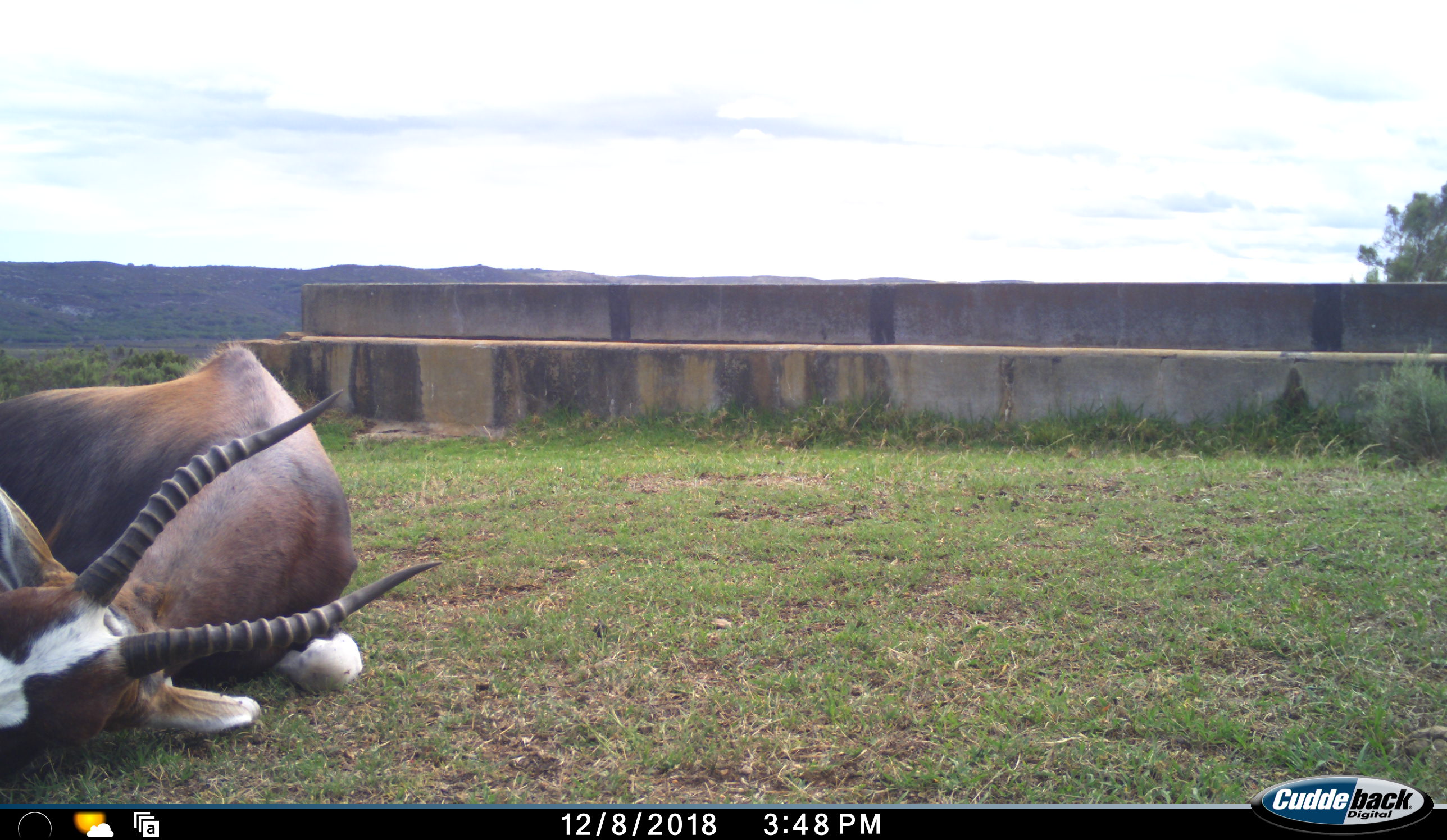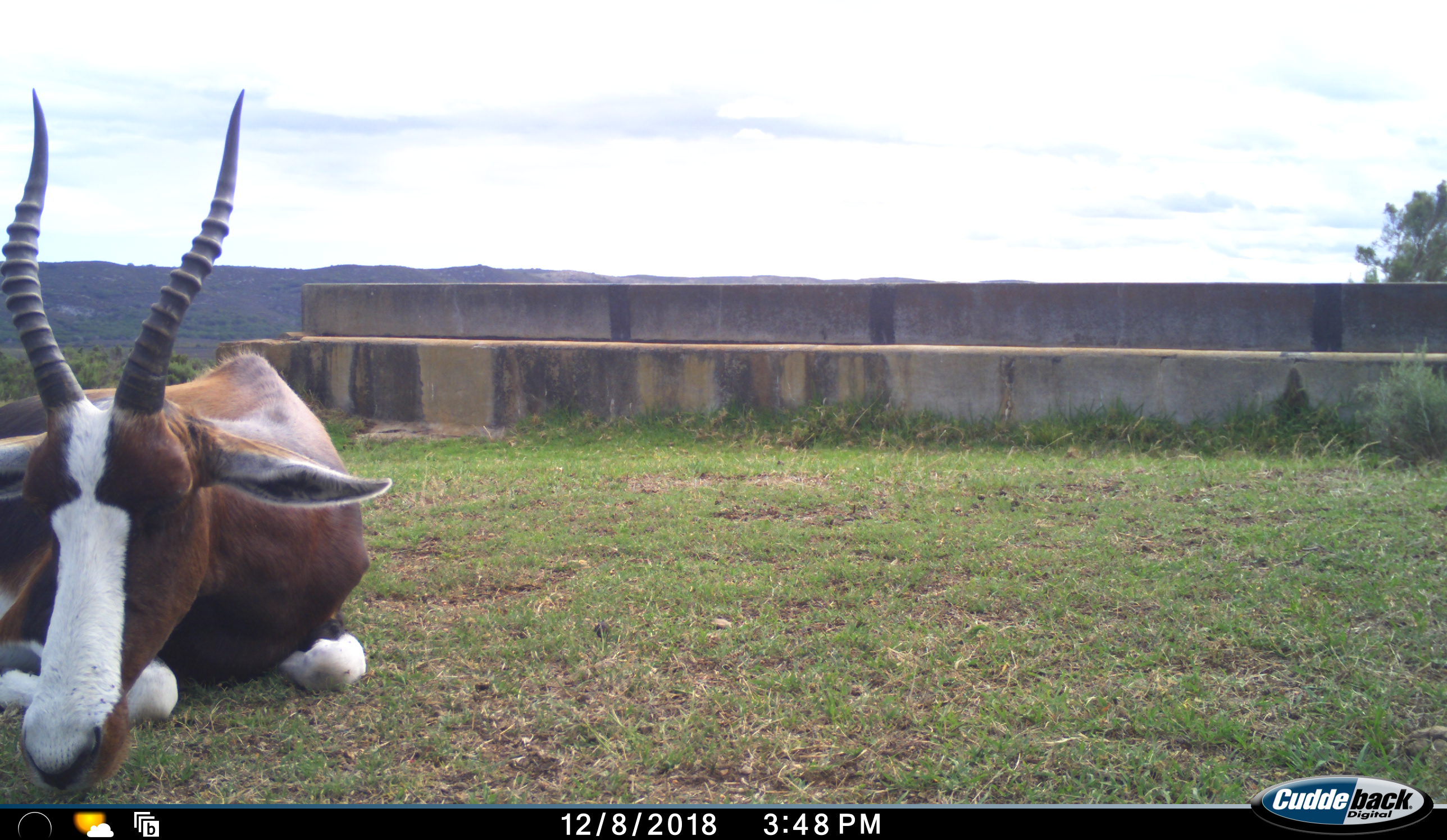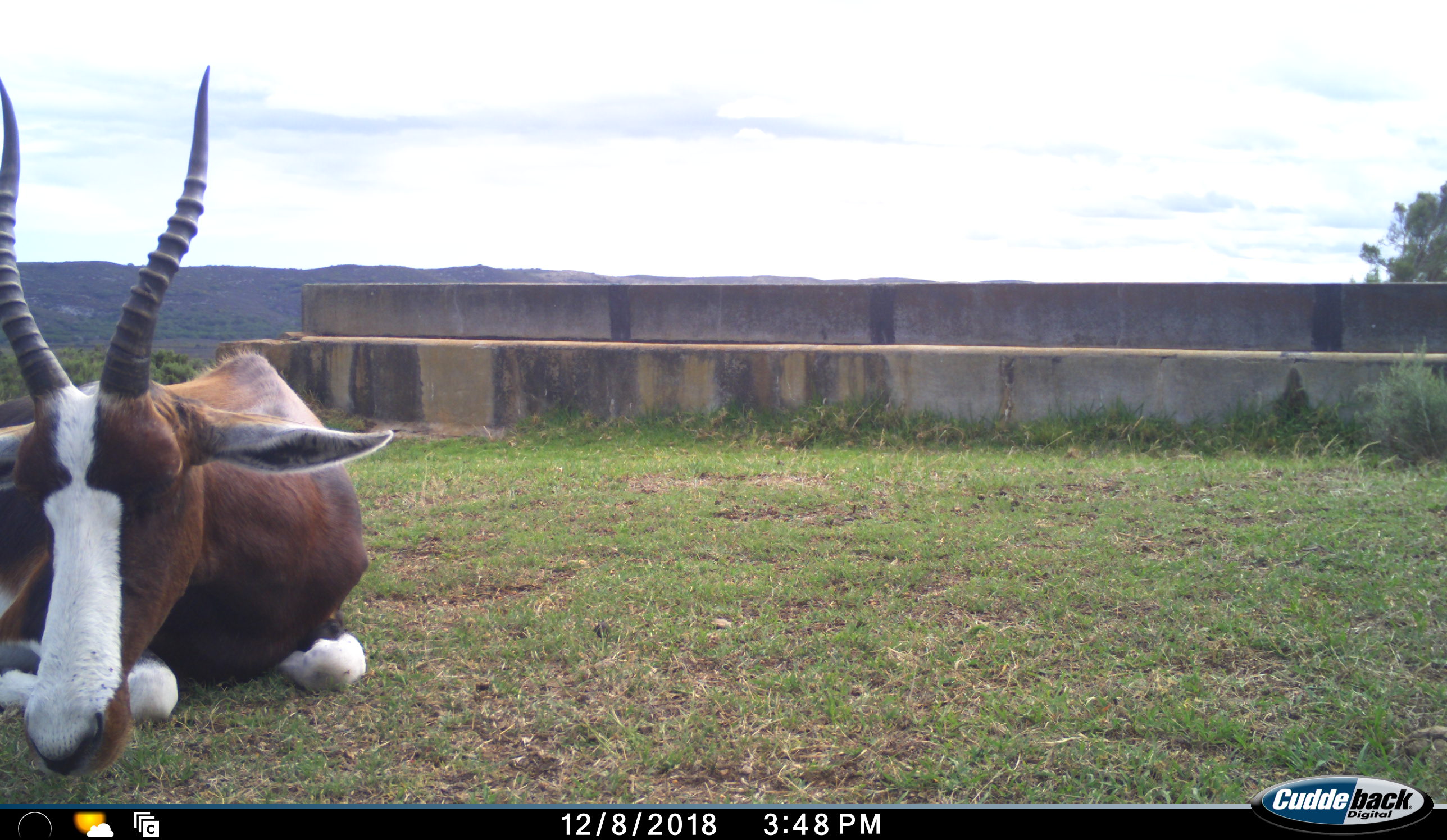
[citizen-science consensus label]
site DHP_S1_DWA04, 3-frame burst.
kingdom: Animalia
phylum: Chordata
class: Mammalia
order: Artiodactyla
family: Bovidae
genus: Damaliscus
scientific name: Damaliscus pygargus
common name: bontebok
Bontebok (Damaliscus pygargus), count 1. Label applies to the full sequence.